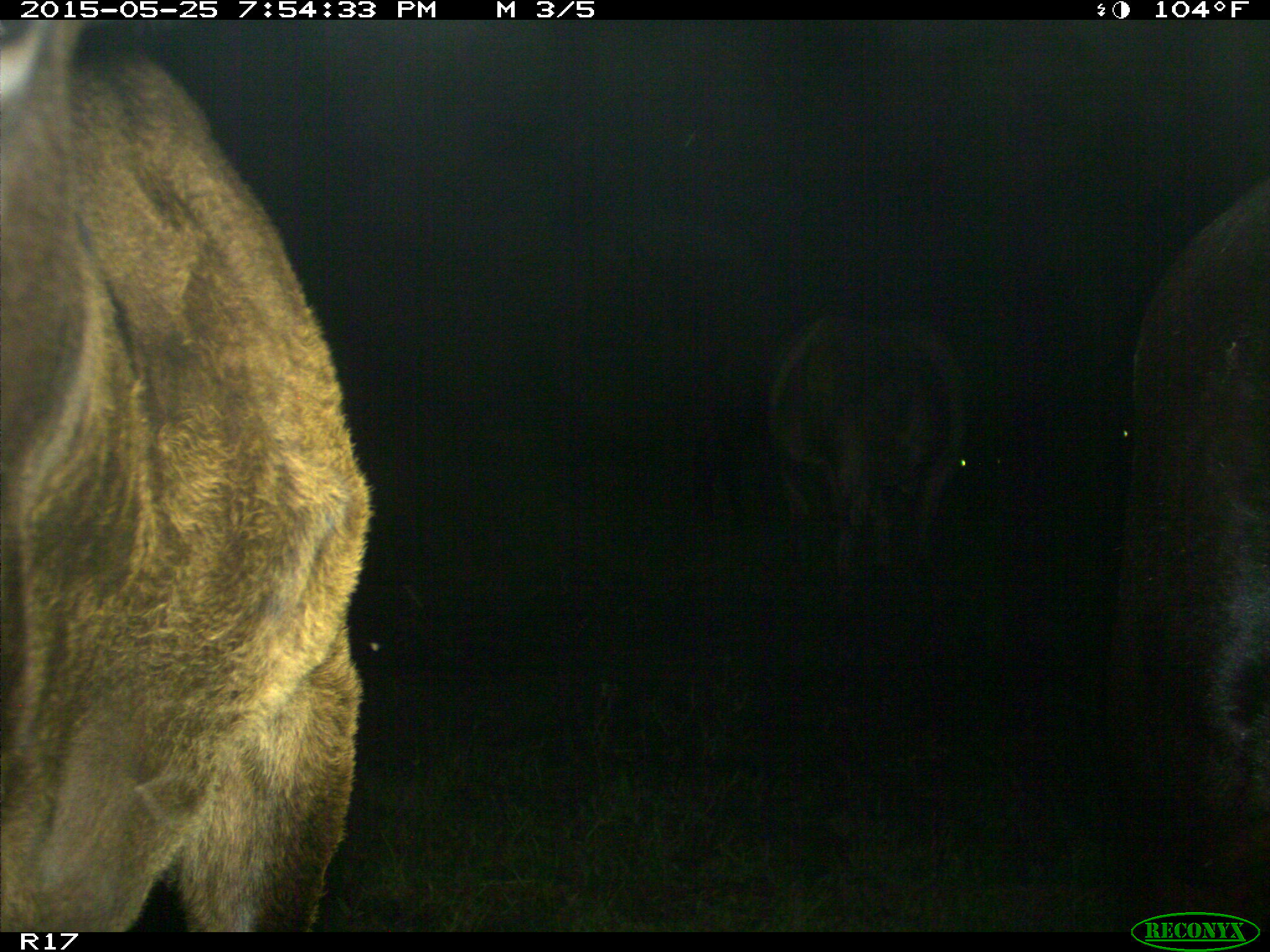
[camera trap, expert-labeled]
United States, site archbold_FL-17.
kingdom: Animalia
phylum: Chordata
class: Mammalia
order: Artiodactyla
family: Bovidae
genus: Bos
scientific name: Bos taurus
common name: domestic cow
Bos taurus (domestic cow).